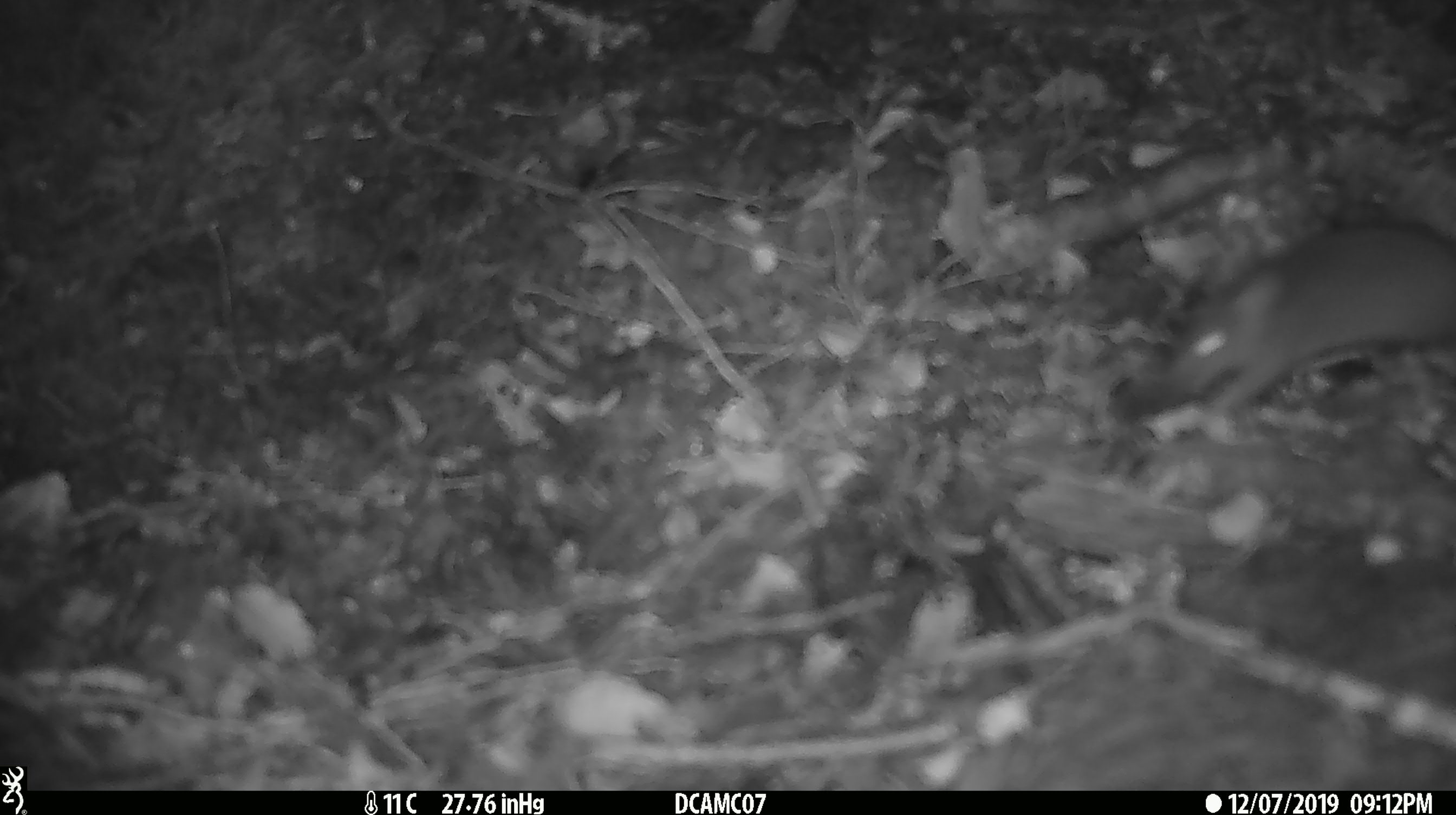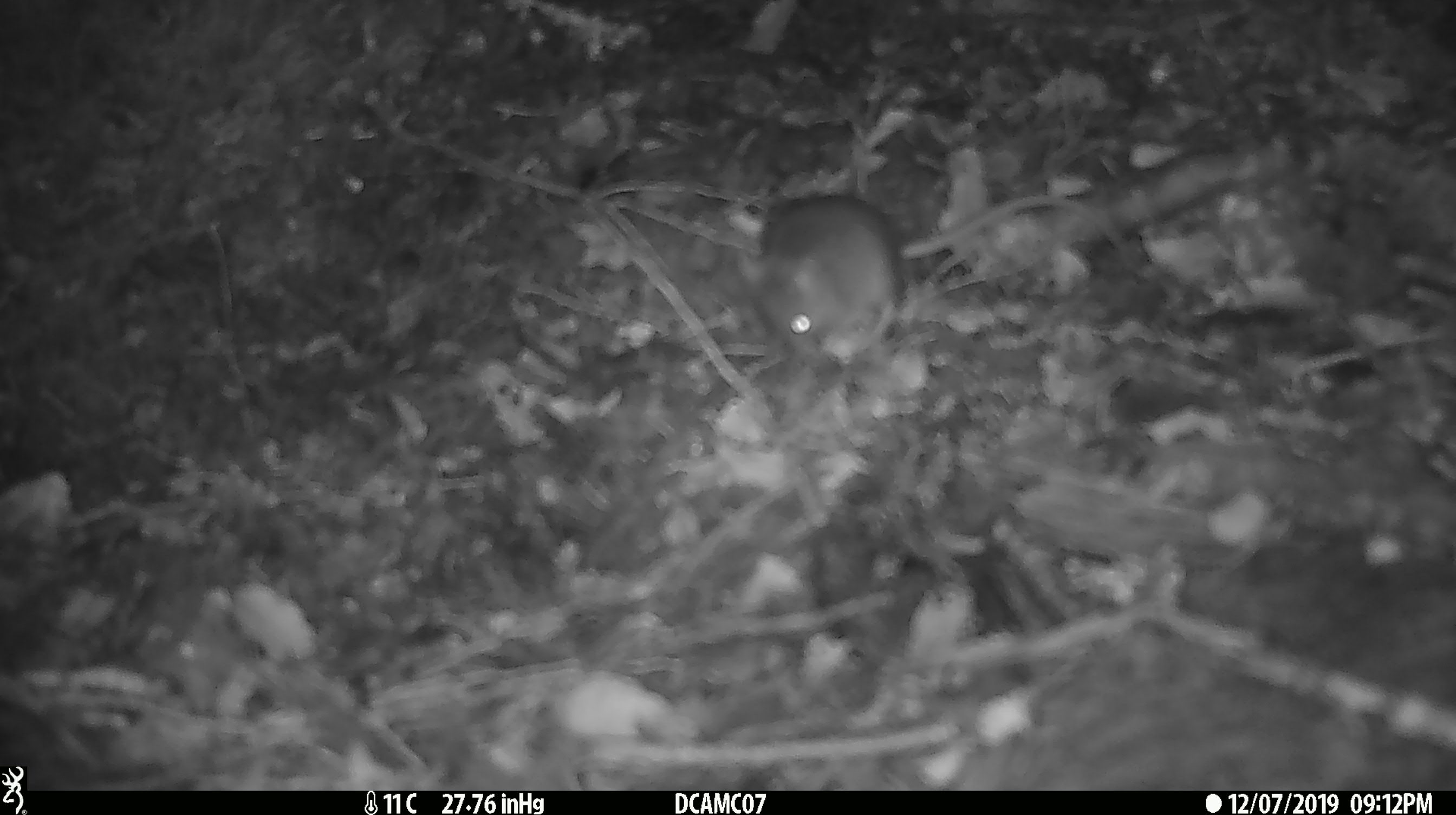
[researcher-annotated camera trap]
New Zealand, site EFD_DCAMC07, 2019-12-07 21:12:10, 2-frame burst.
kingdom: Animalia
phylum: Chordata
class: Mammalia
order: Rodentia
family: Muridae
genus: Mus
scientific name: Mus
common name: mouse